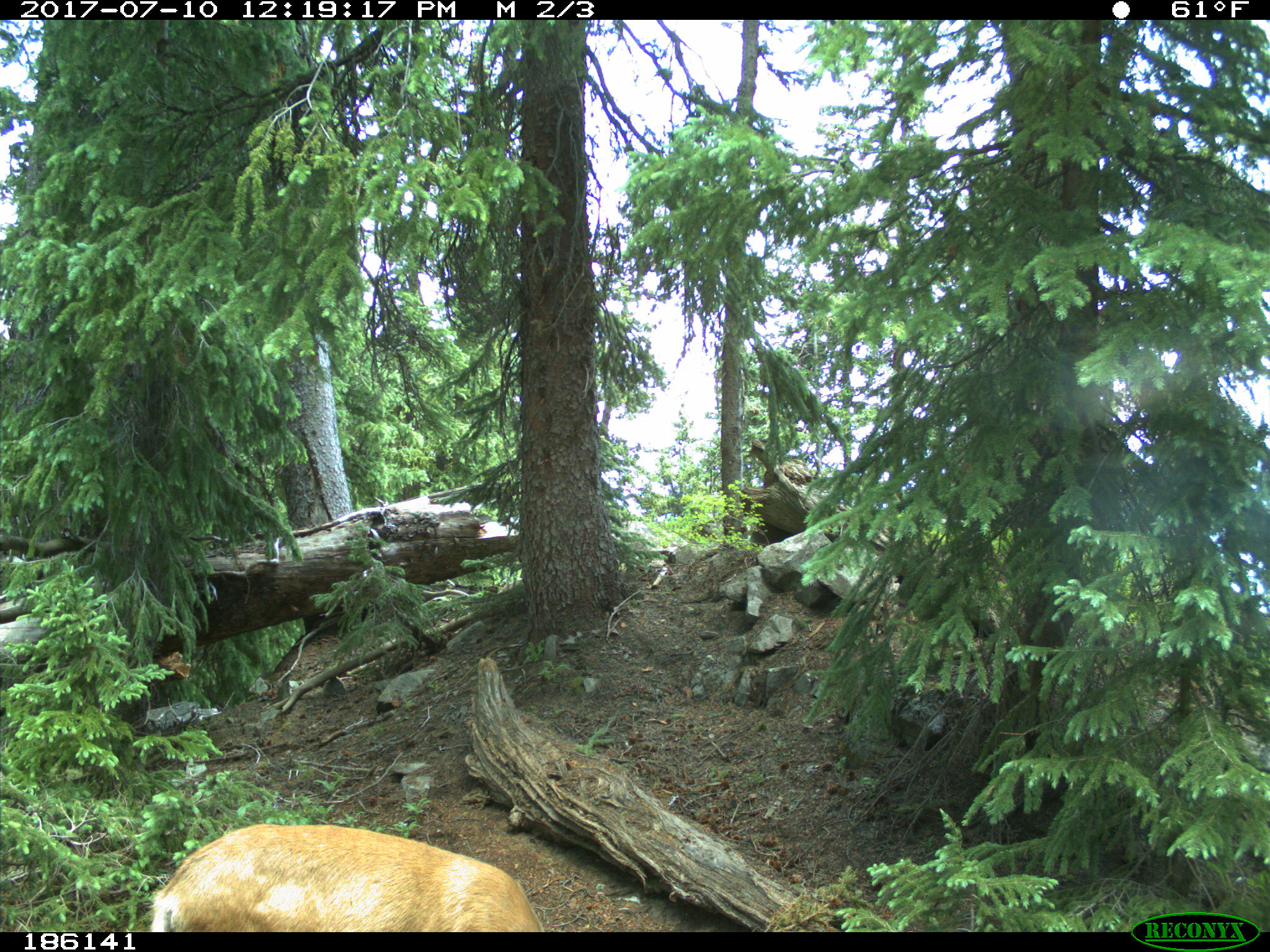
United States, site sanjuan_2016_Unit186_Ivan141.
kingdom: Animalia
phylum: Chordata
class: Mammalia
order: Artiodactyla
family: Cervidae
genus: Odocoileus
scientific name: Odocoileus hemionus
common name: mule deer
Odocoileus hemionus (mule deer).